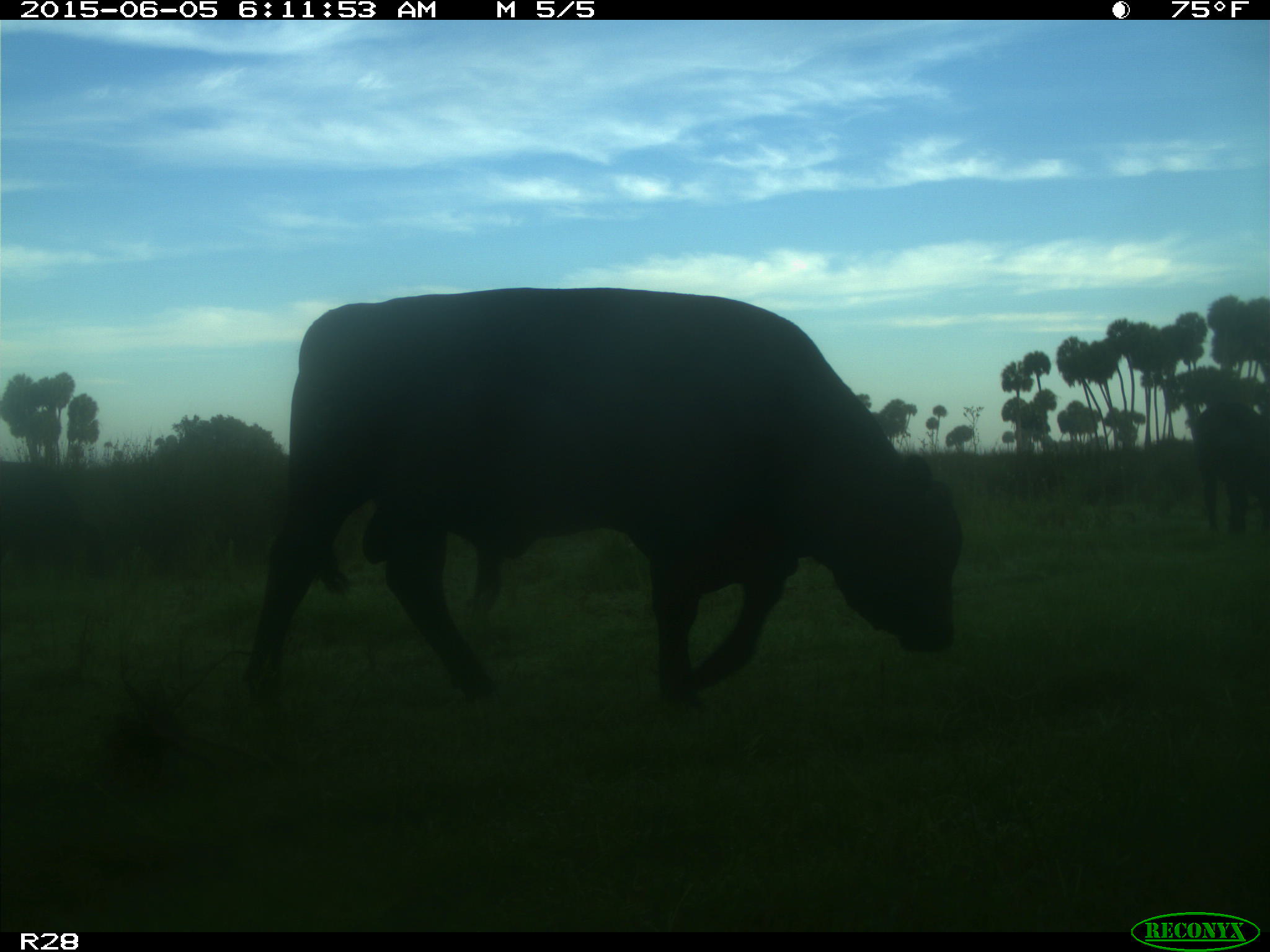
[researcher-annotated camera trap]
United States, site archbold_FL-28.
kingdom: Animalia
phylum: Chordata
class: Mammalia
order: Artiodactyla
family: Bovidae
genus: Bos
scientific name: Bos taurus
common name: domestic cow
Bos taurus (domestic cow).